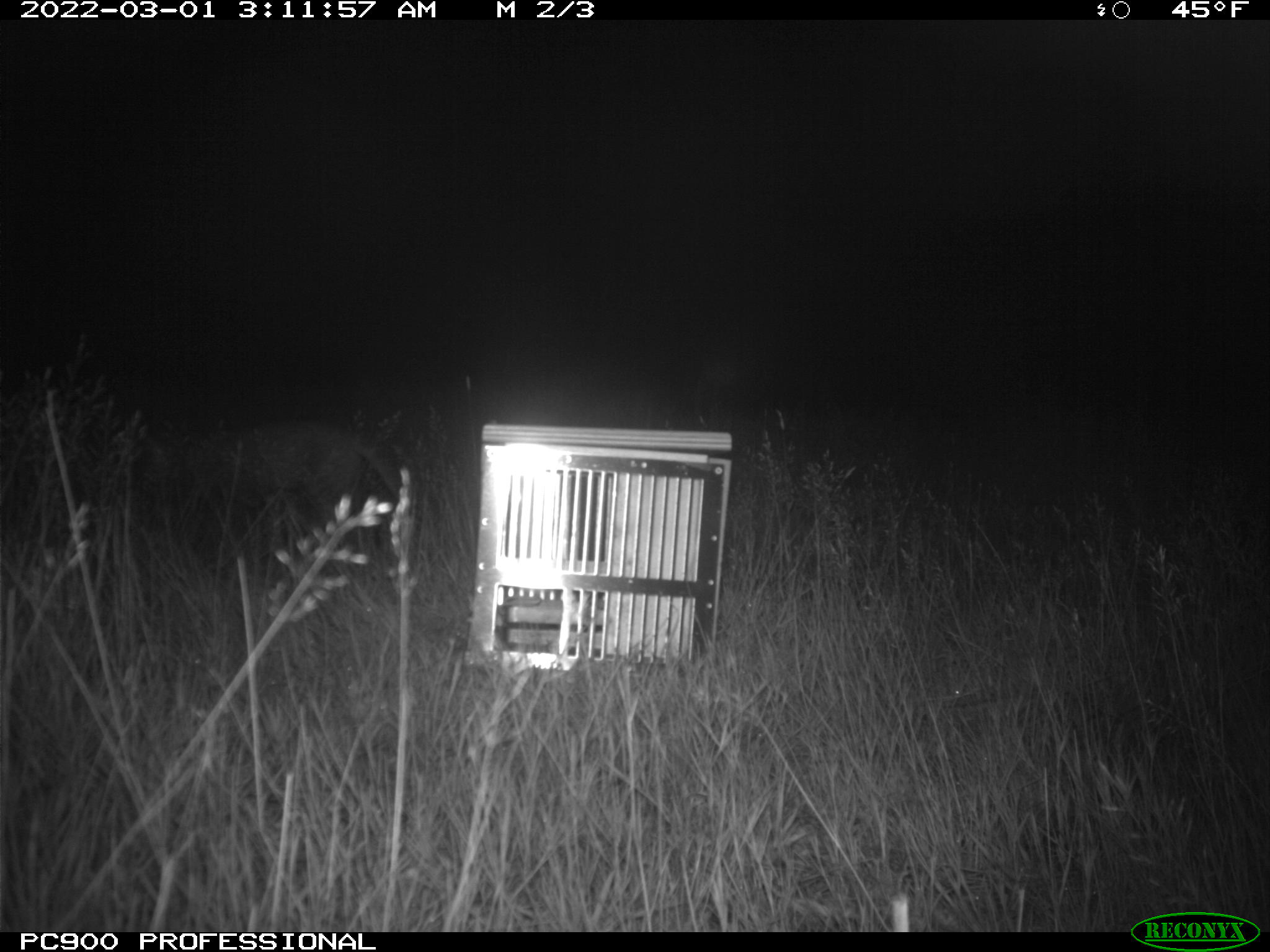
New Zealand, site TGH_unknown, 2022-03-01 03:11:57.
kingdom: Animalia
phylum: Chordata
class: Mammalia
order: Carnivora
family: Felidae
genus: Felis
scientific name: Felis catus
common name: domestic cat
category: cat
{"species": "cat (domestic cat) (Felis catus)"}